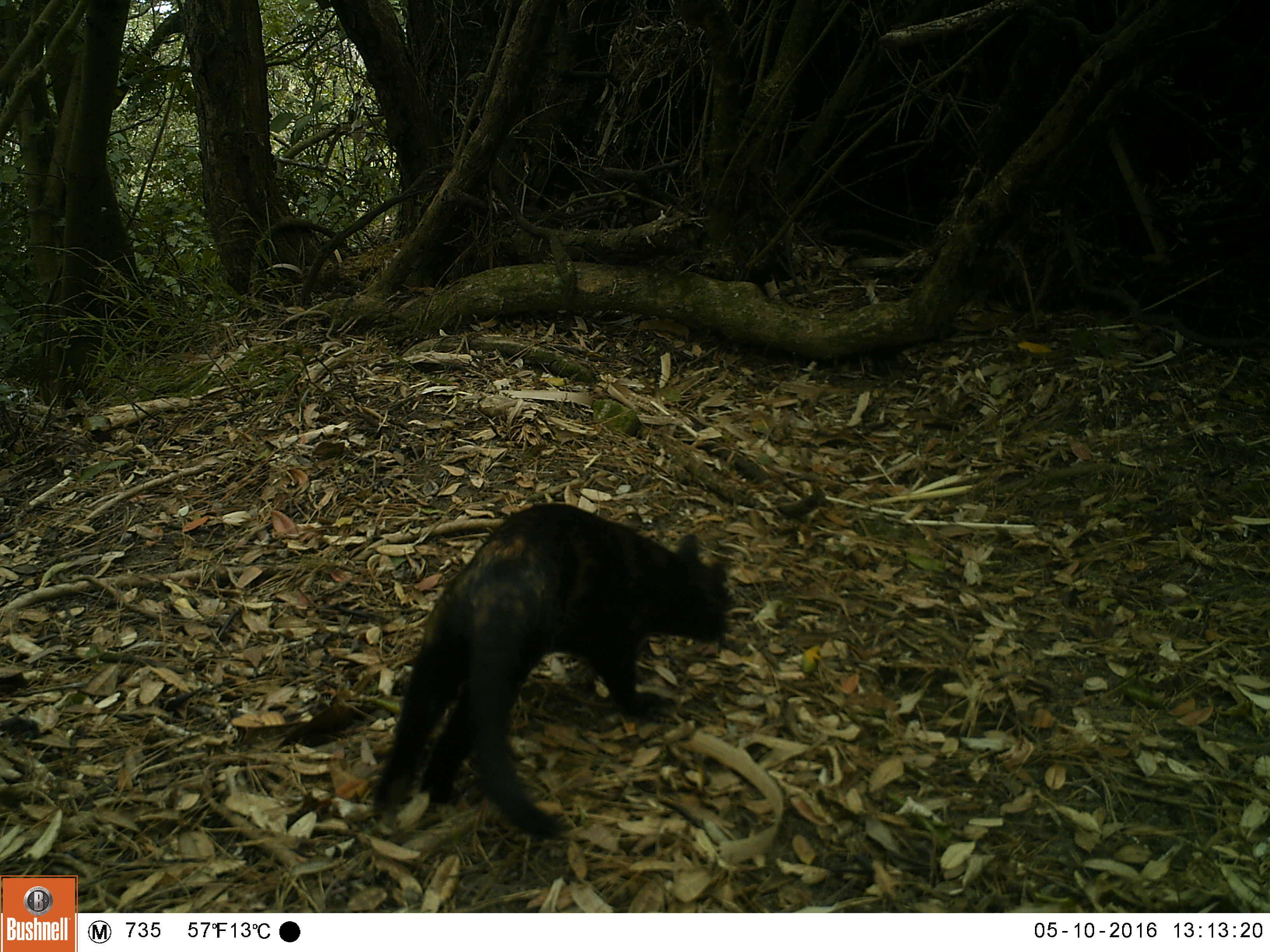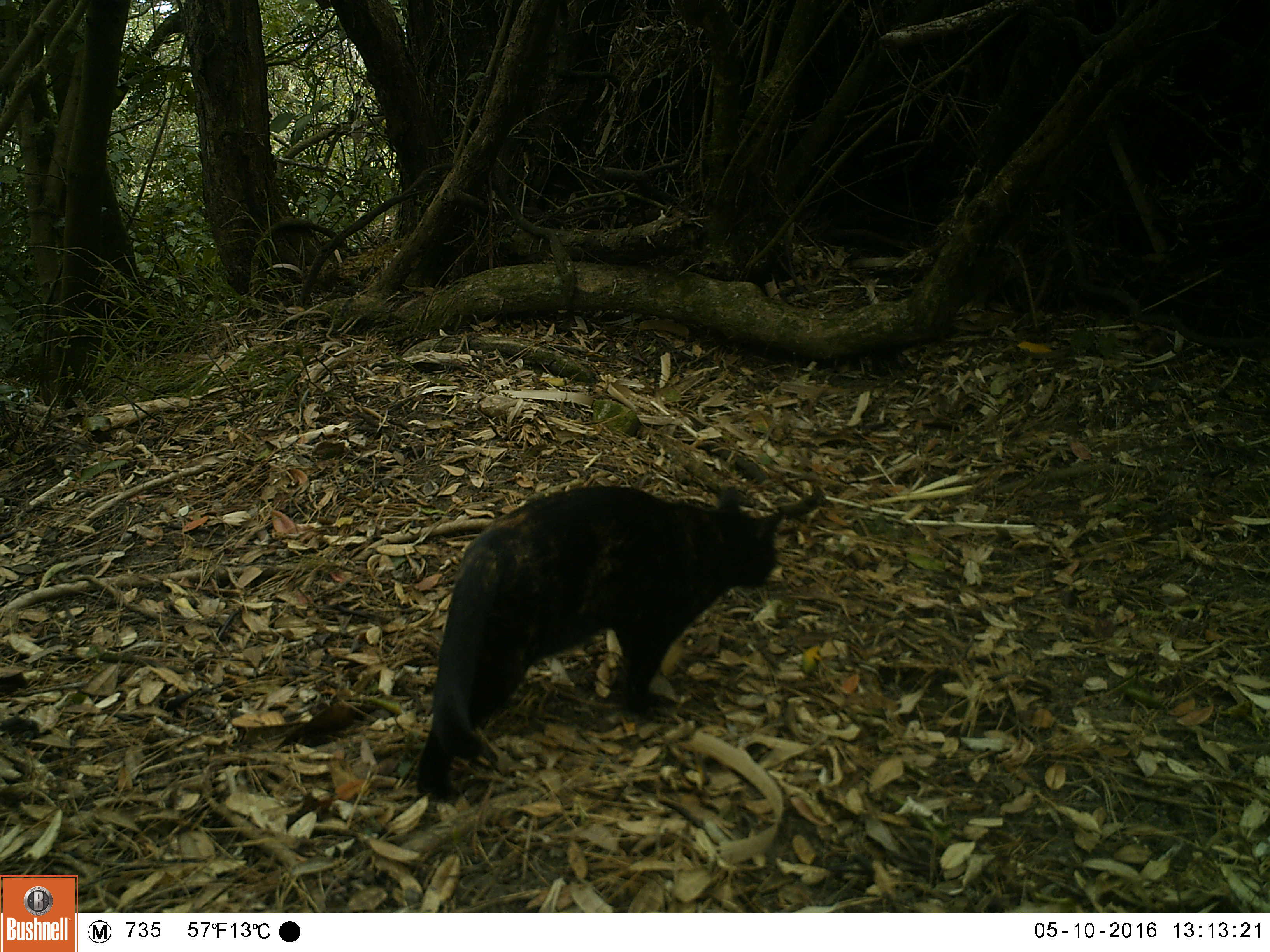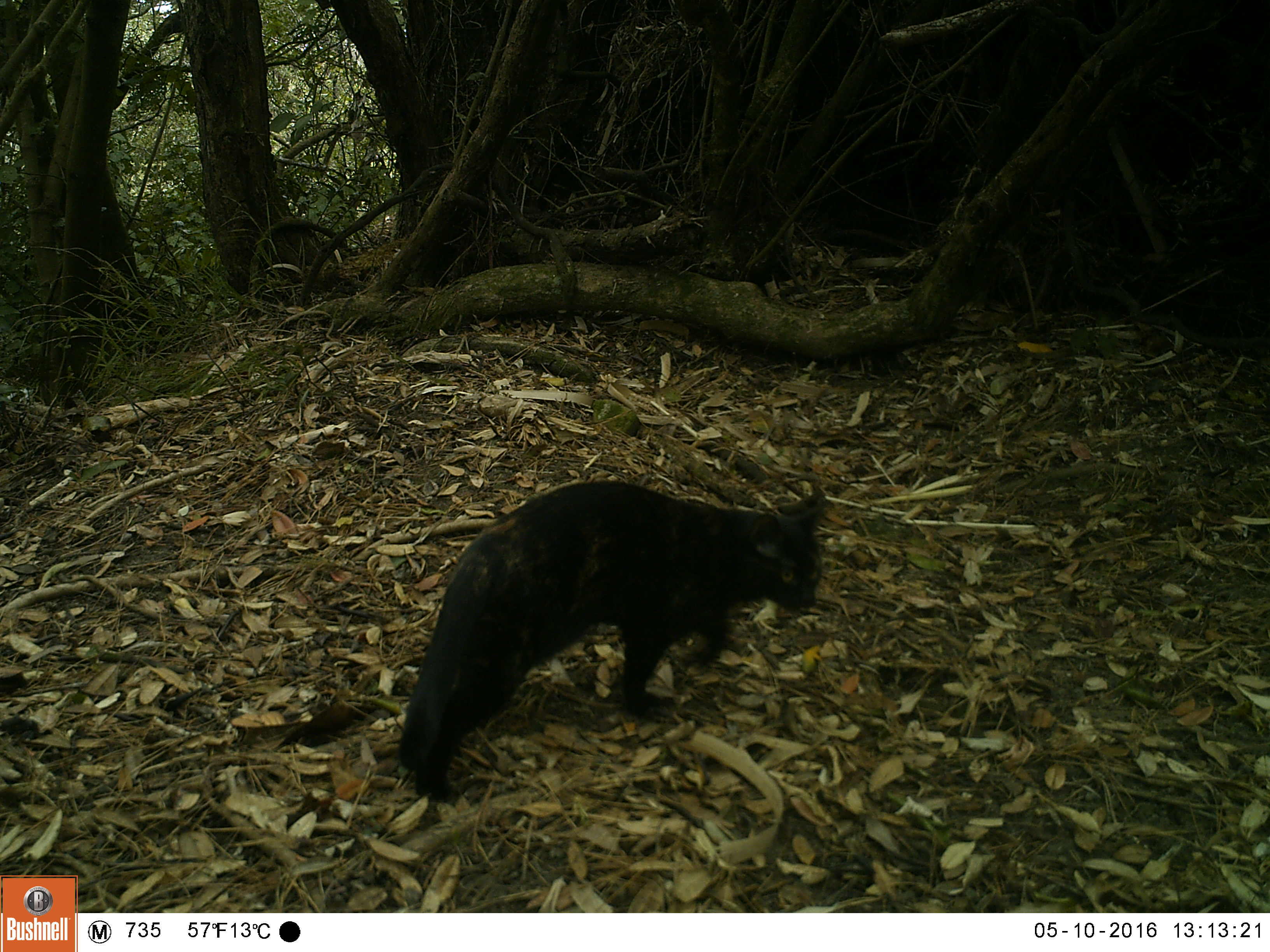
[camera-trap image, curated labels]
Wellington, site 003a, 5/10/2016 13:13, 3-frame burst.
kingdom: Animalia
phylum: Chordata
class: Mammalia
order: Carnivora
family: Felidae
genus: Felis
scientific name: Felis catus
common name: cat